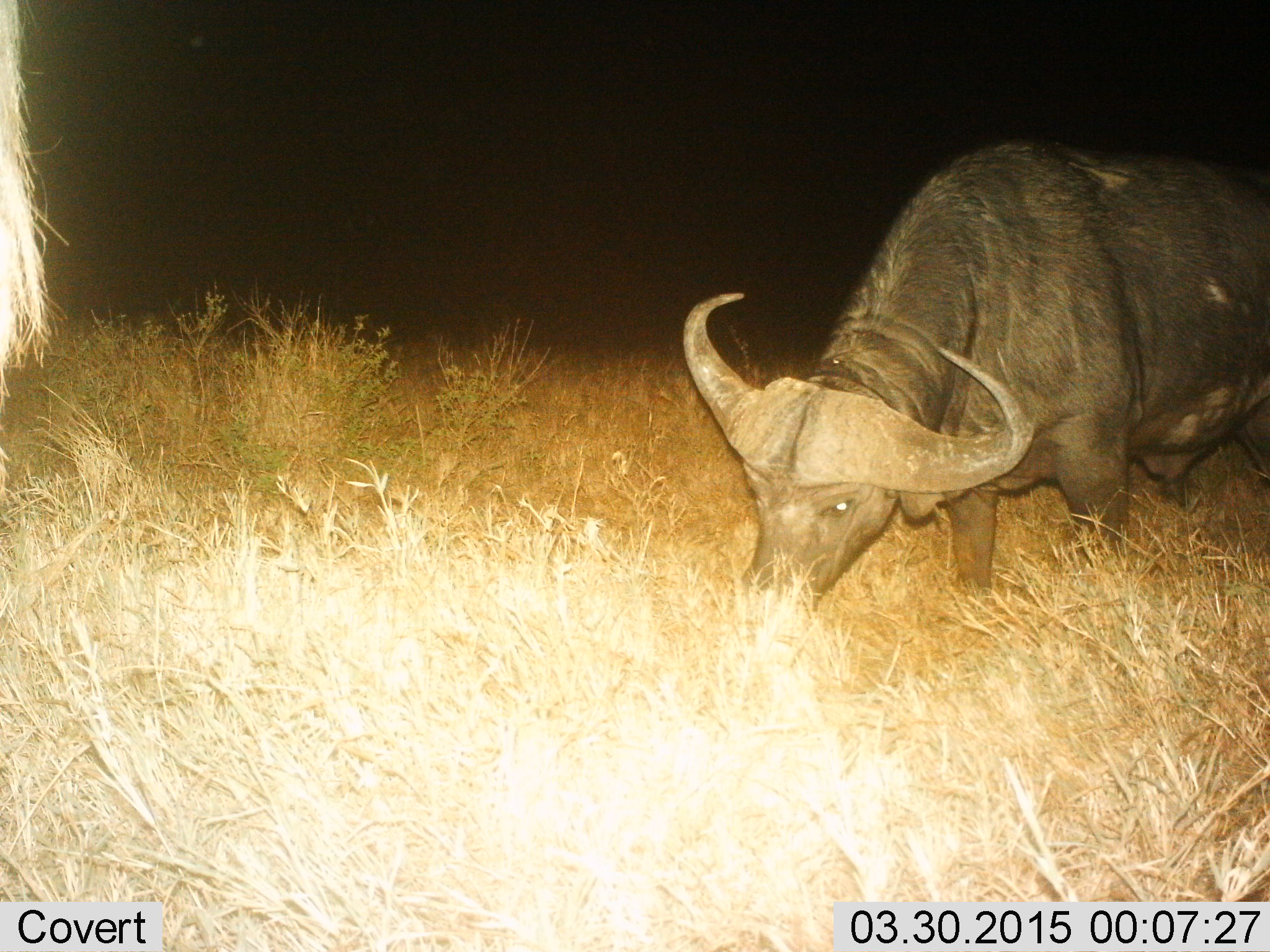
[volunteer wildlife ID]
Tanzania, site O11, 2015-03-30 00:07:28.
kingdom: Animalia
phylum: Chordata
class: Mammalia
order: Artiodactyla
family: Bovidae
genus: Syncerus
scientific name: Syncerus caffer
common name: cape buffalo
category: buffalo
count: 2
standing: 40%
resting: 0%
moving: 0%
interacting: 0%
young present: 0%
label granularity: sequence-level